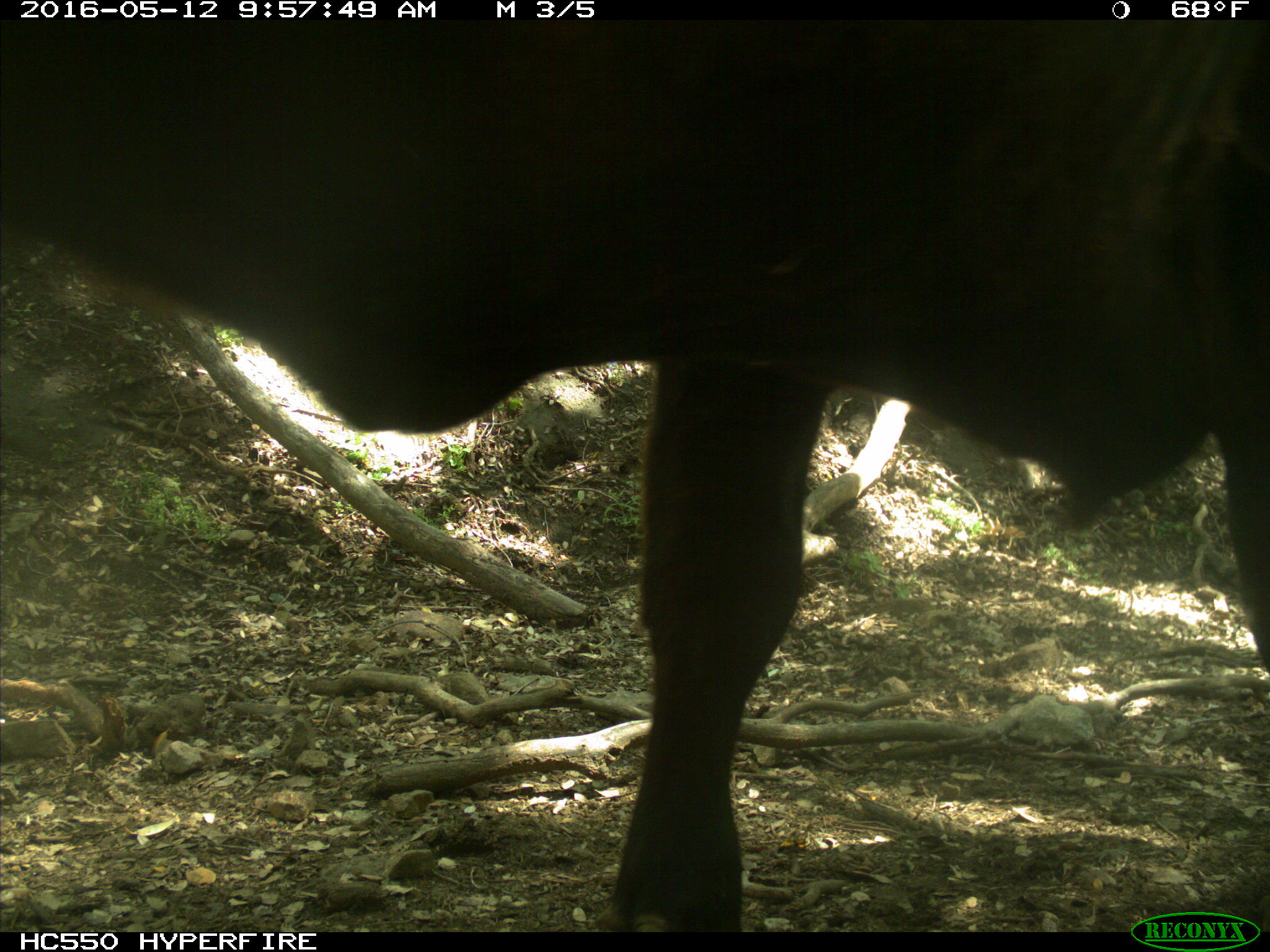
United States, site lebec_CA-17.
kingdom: Animalia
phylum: Chordata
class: Mammalia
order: Artiodactyla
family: Bovidae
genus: Bos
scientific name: Bos taurus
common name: domestic cow